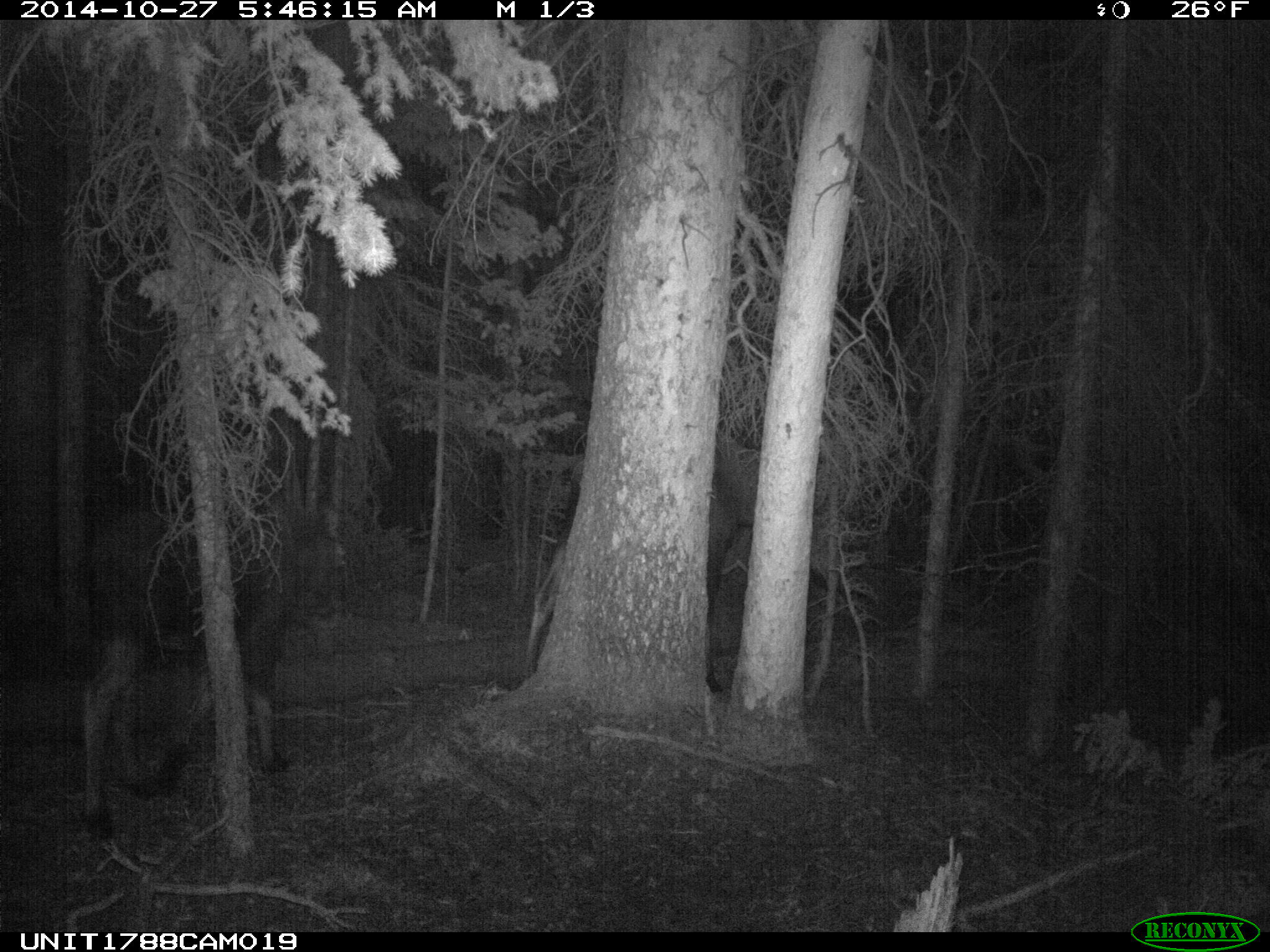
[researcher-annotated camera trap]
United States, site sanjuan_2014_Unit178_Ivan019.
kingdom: Animalia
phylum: Chordata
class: Mammalia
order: Artiodactyla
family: Cervidae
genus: Alces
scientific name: Alces alces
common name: moose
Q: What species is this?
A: Alces alces (moose).